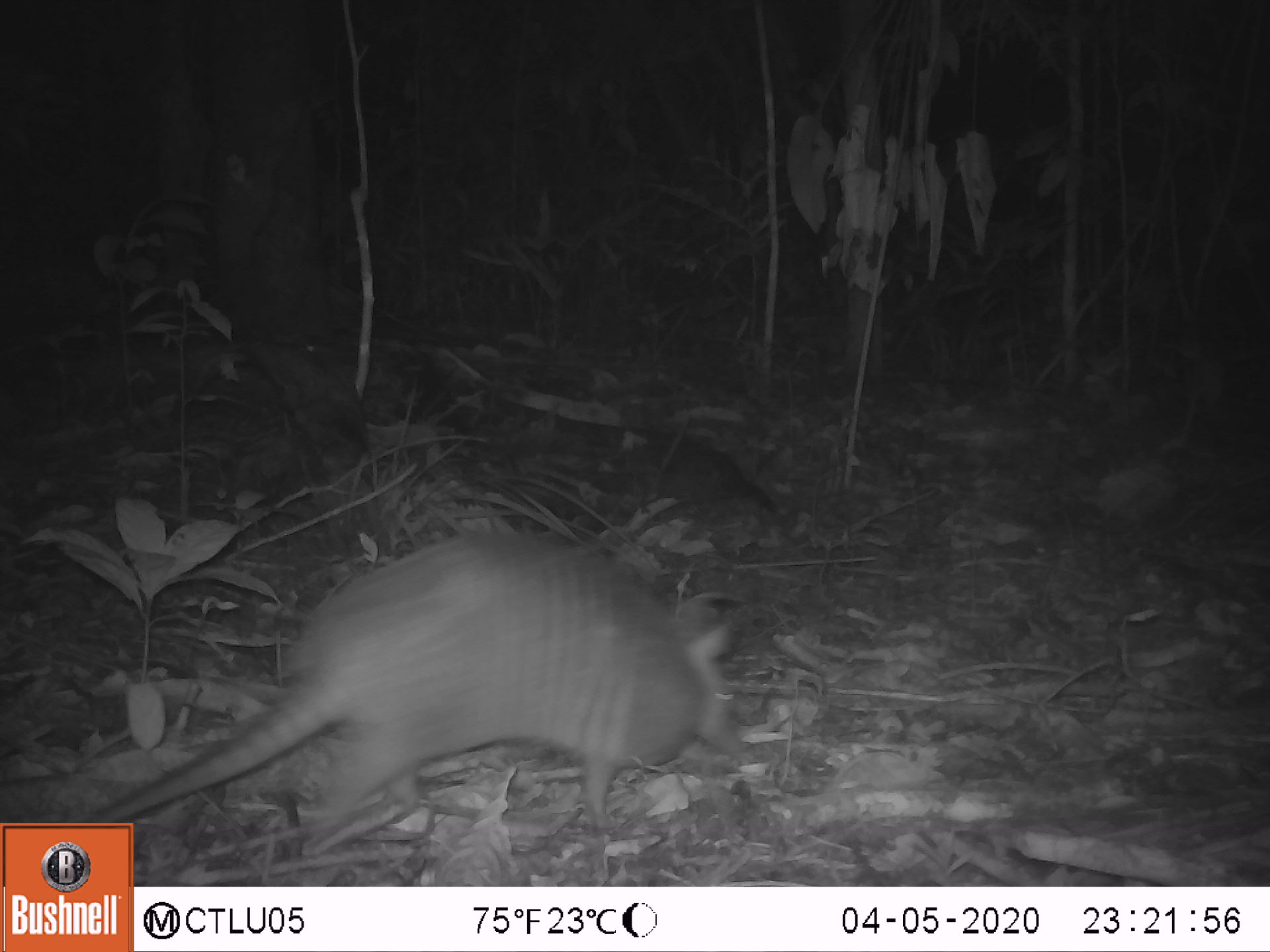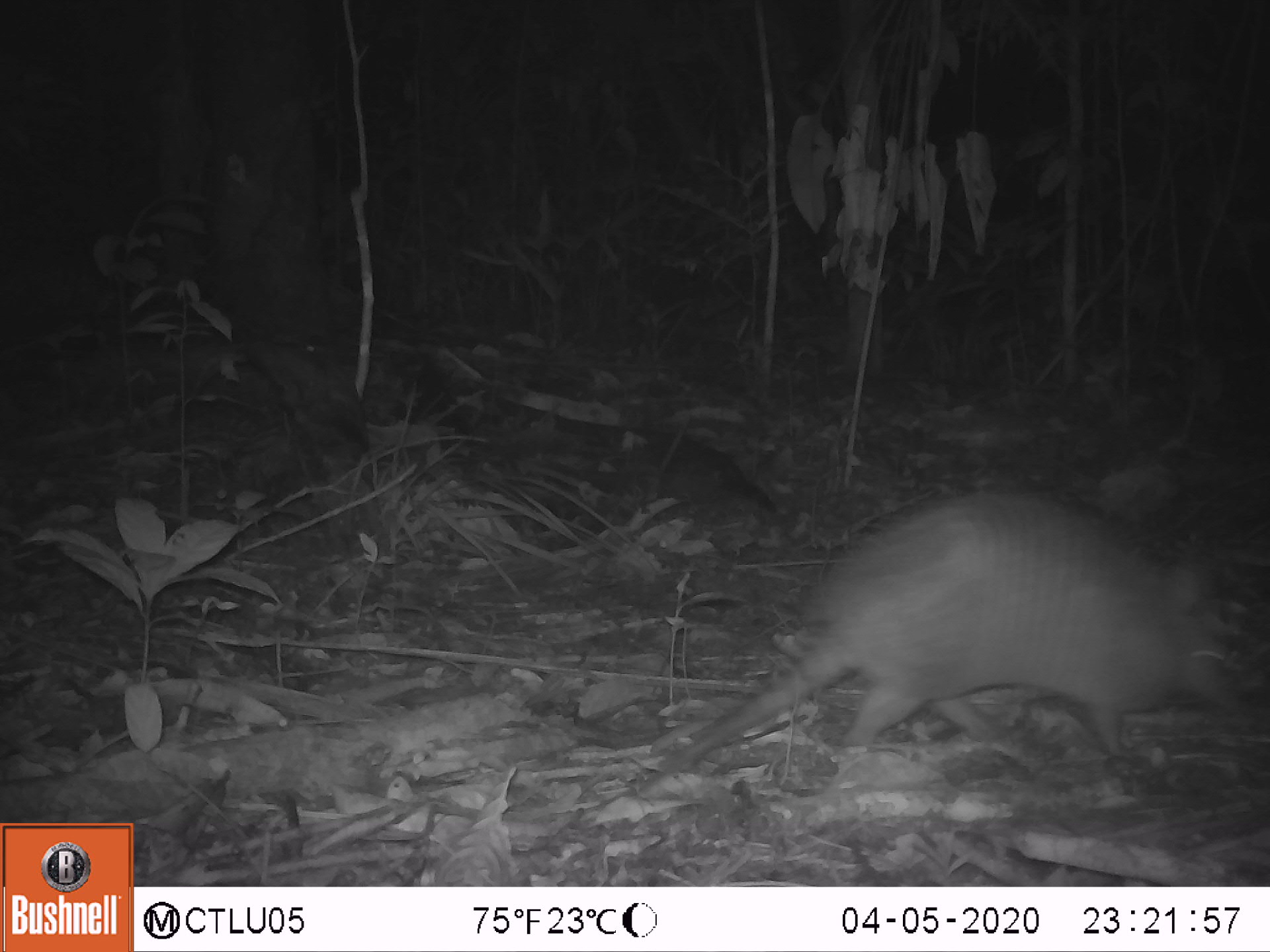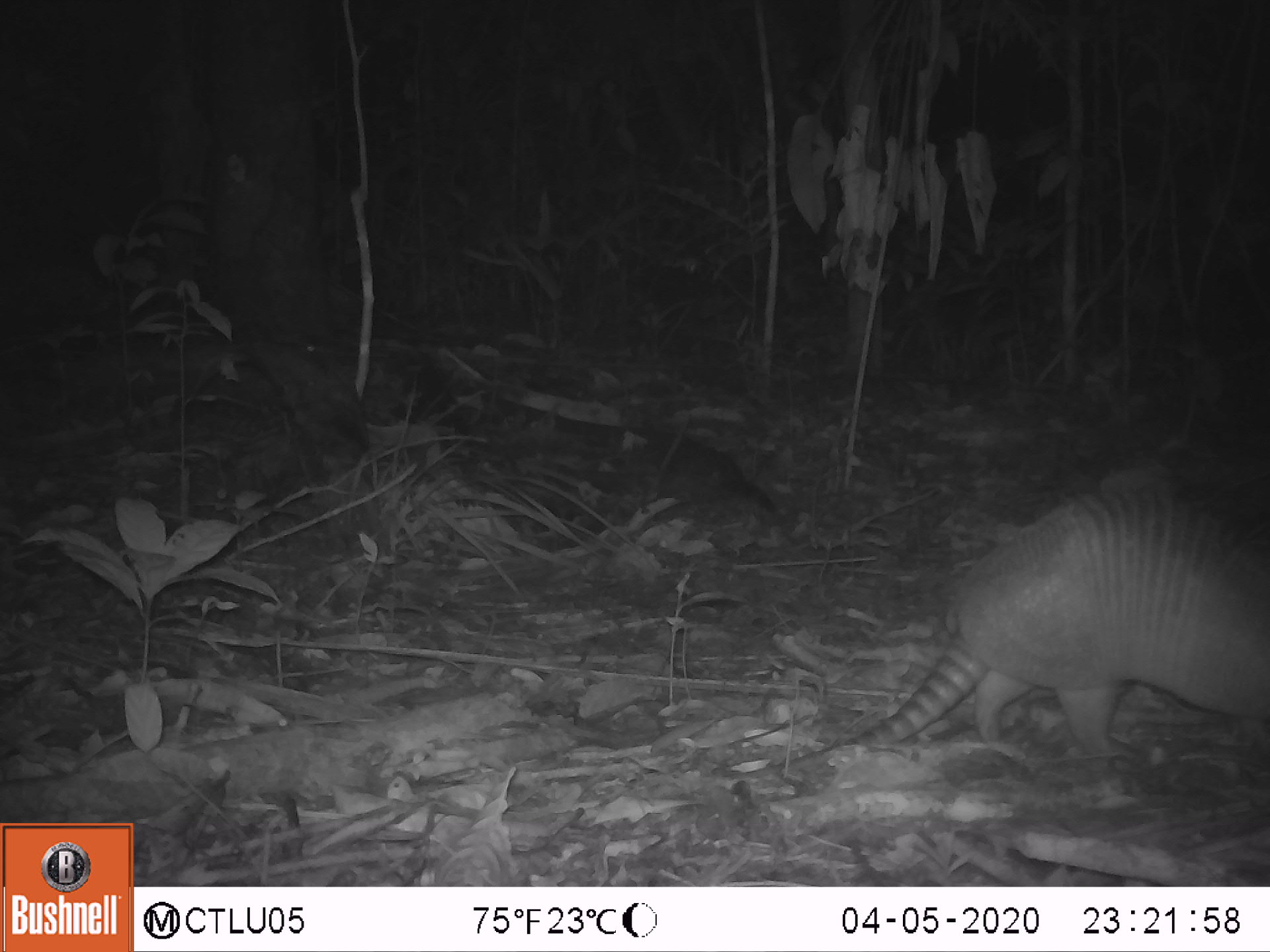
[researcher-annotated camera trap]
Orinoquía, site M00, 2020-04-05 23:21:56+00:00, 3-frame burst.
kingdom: Animalia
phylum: Chordata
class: Mammalia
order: Cingulata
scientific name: Cingulata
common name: armadillo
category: unknown armadillo